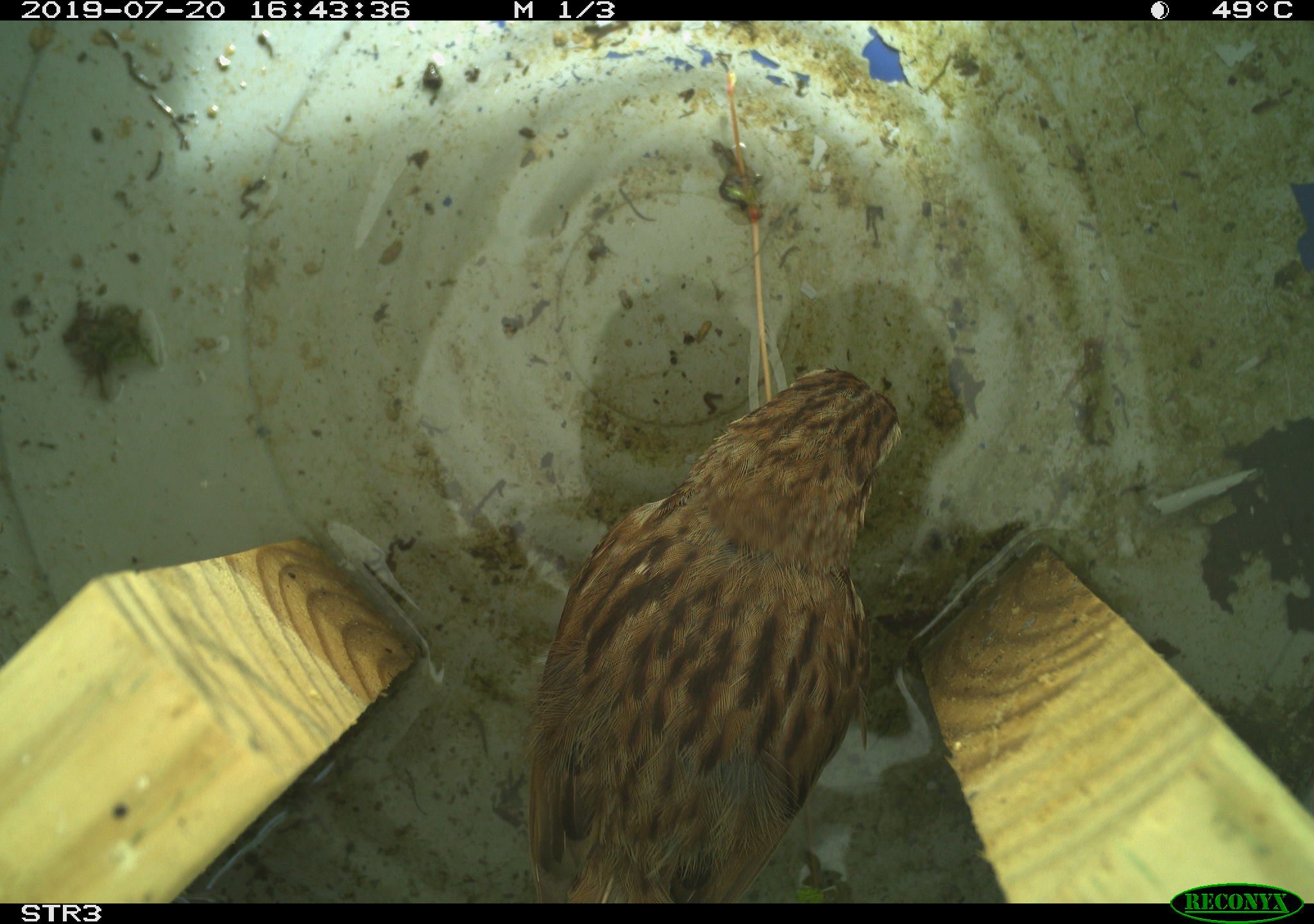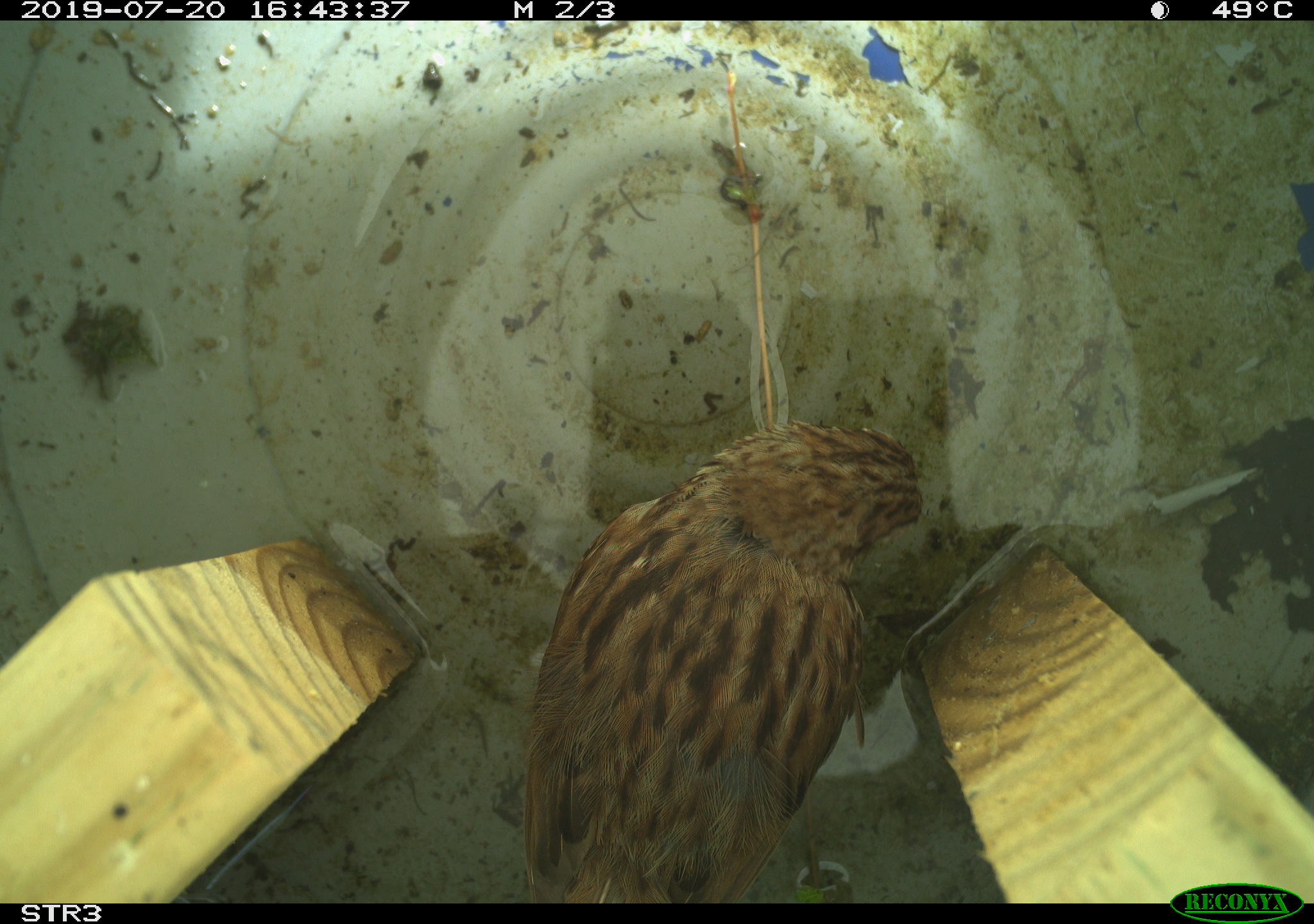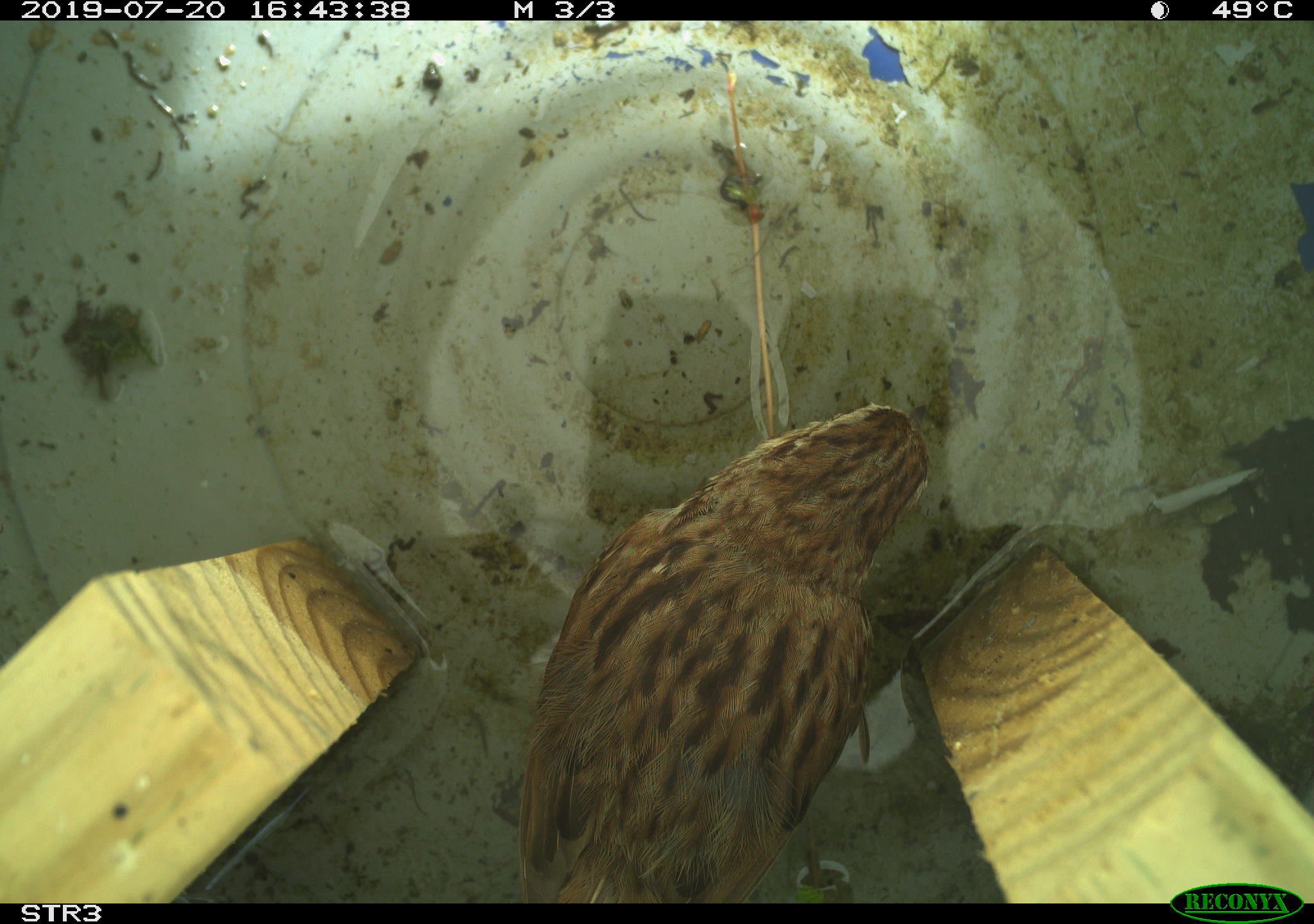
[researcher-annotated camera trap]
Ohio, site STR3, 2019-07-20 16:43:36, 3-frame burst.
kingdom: Animalia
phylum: Chordata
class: Aves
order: Passeriformes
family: Passerellidae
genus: Melospiza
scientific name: Melospiza melodia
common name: song sparrow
Song sparrow (Melospiza melodia).